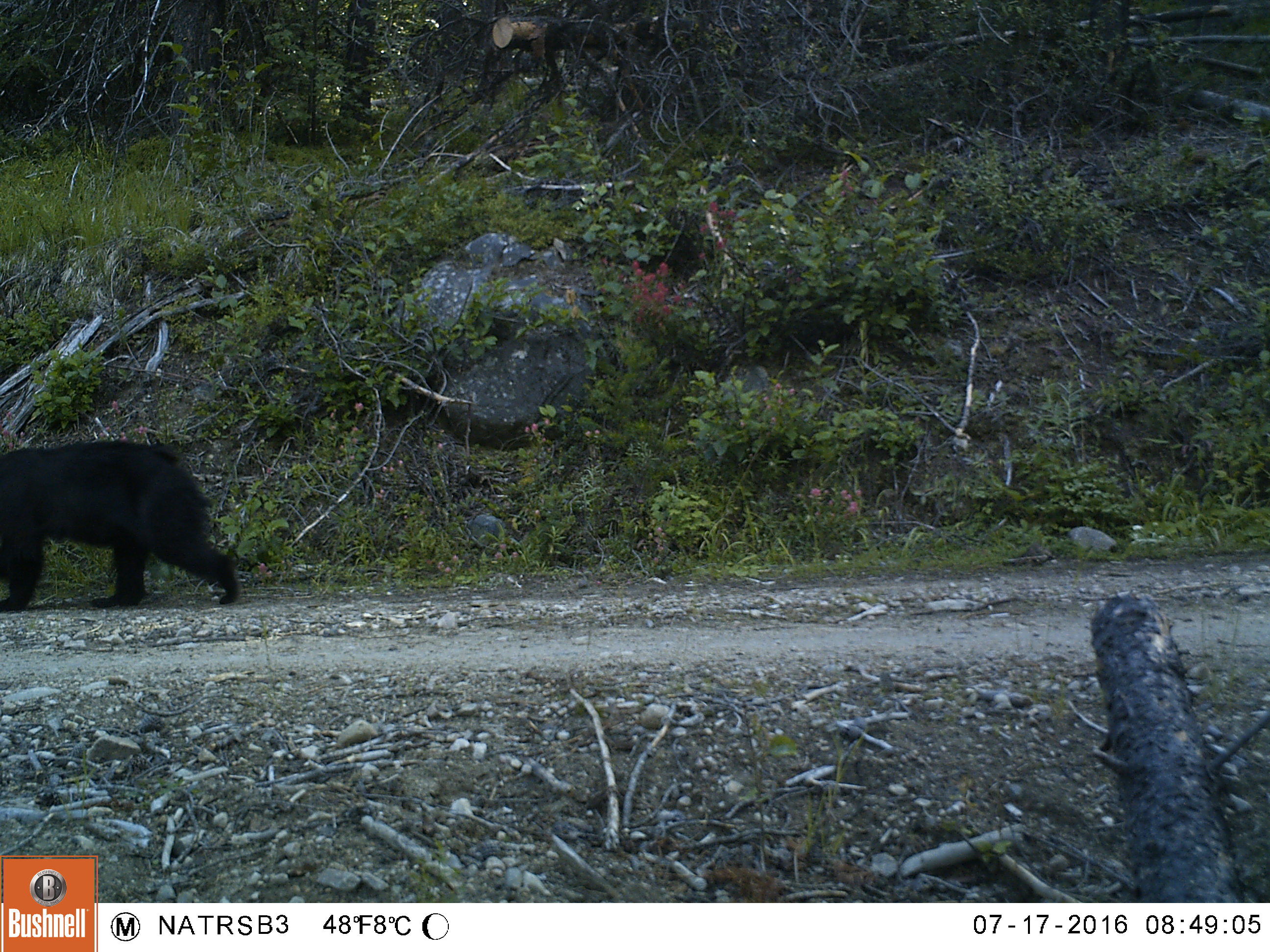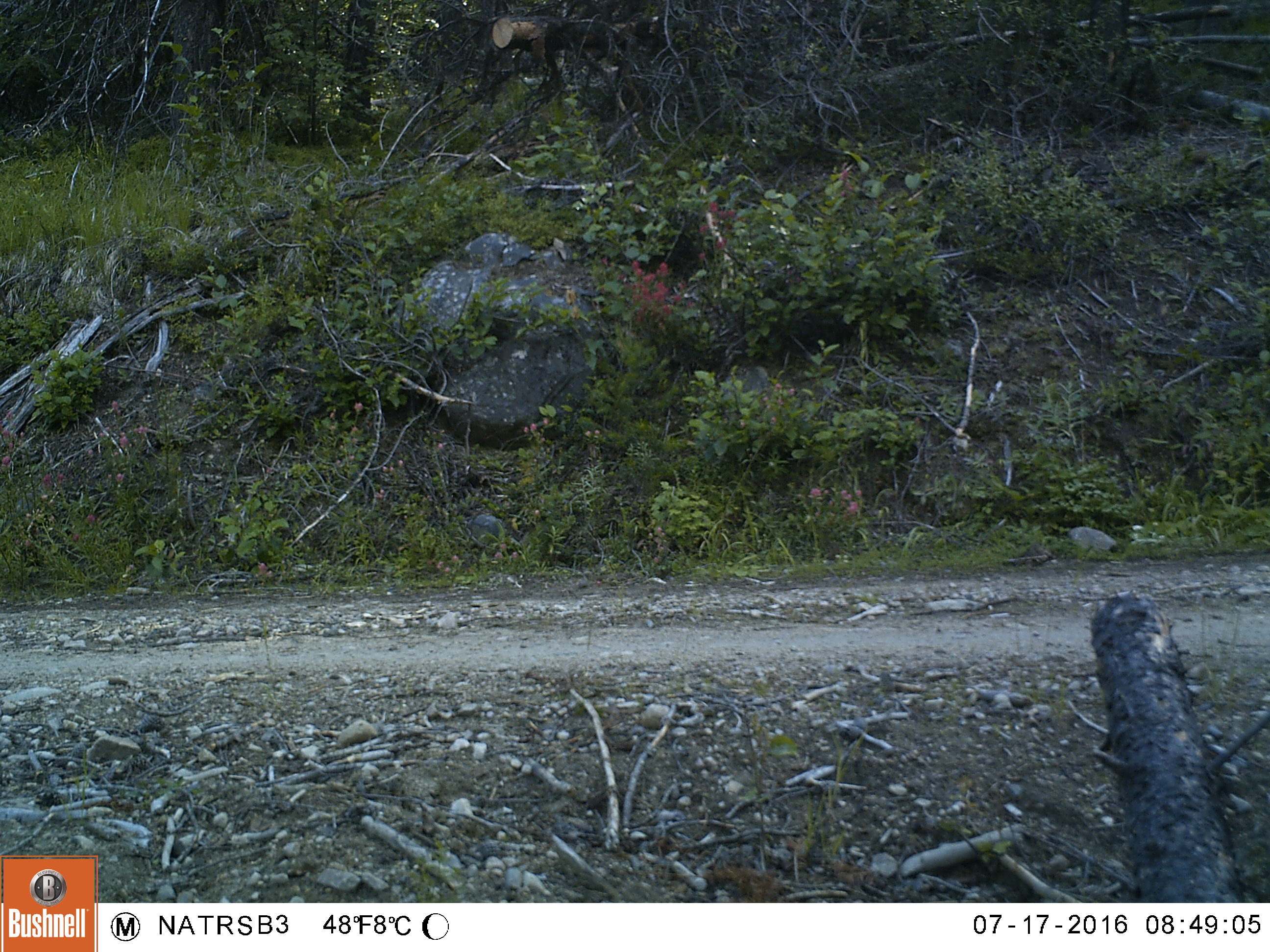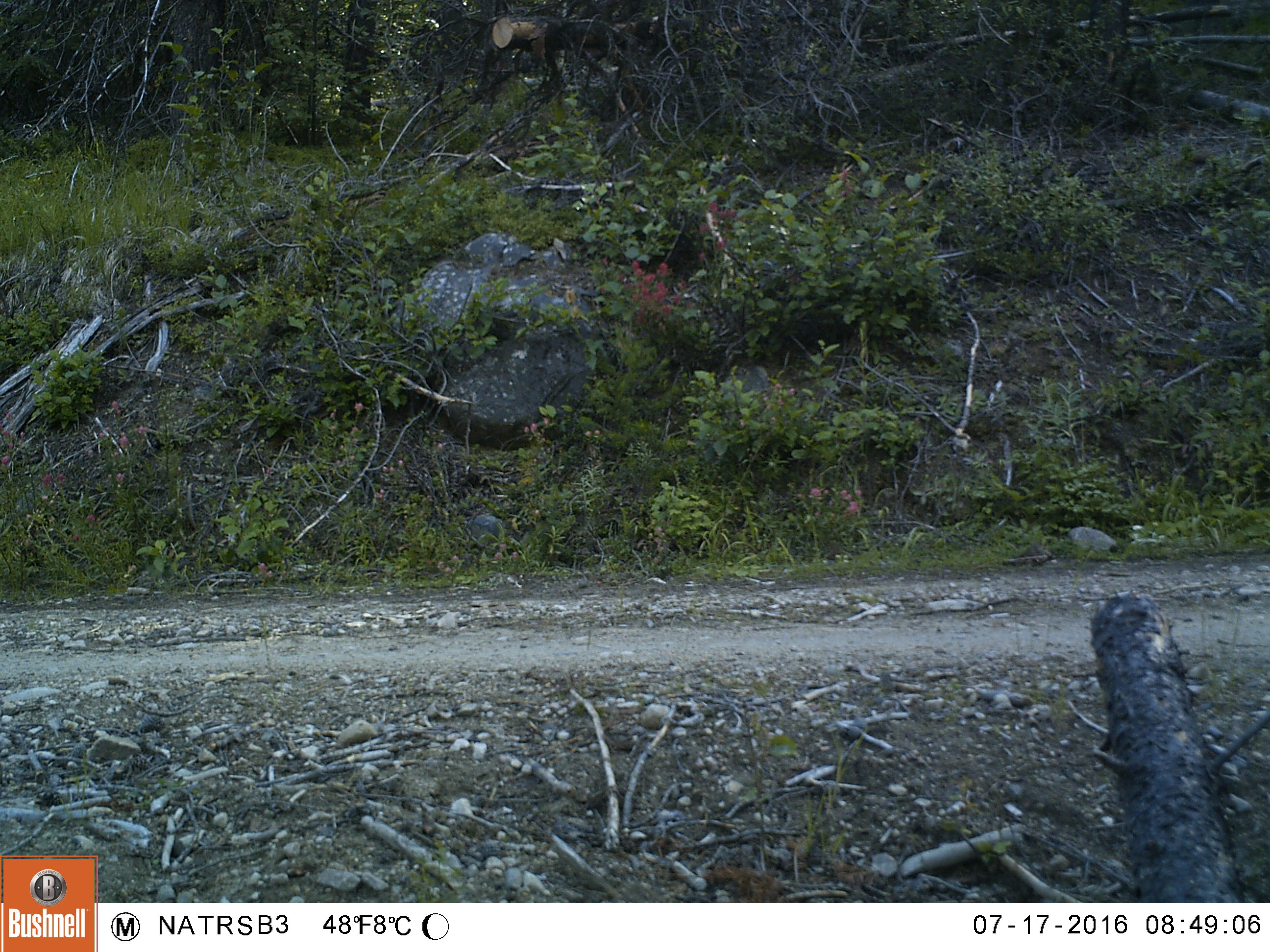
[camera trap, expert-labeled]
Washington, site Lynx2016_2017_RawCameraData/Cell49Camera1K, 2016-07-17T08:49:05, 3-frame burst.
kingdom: Animalia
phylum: Chordata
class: Mammalia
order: Carnivora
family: Ursidae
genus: Ursus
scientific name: Ursus americanus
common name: american black bear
Ursus americanus (american black bear). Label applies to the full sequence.